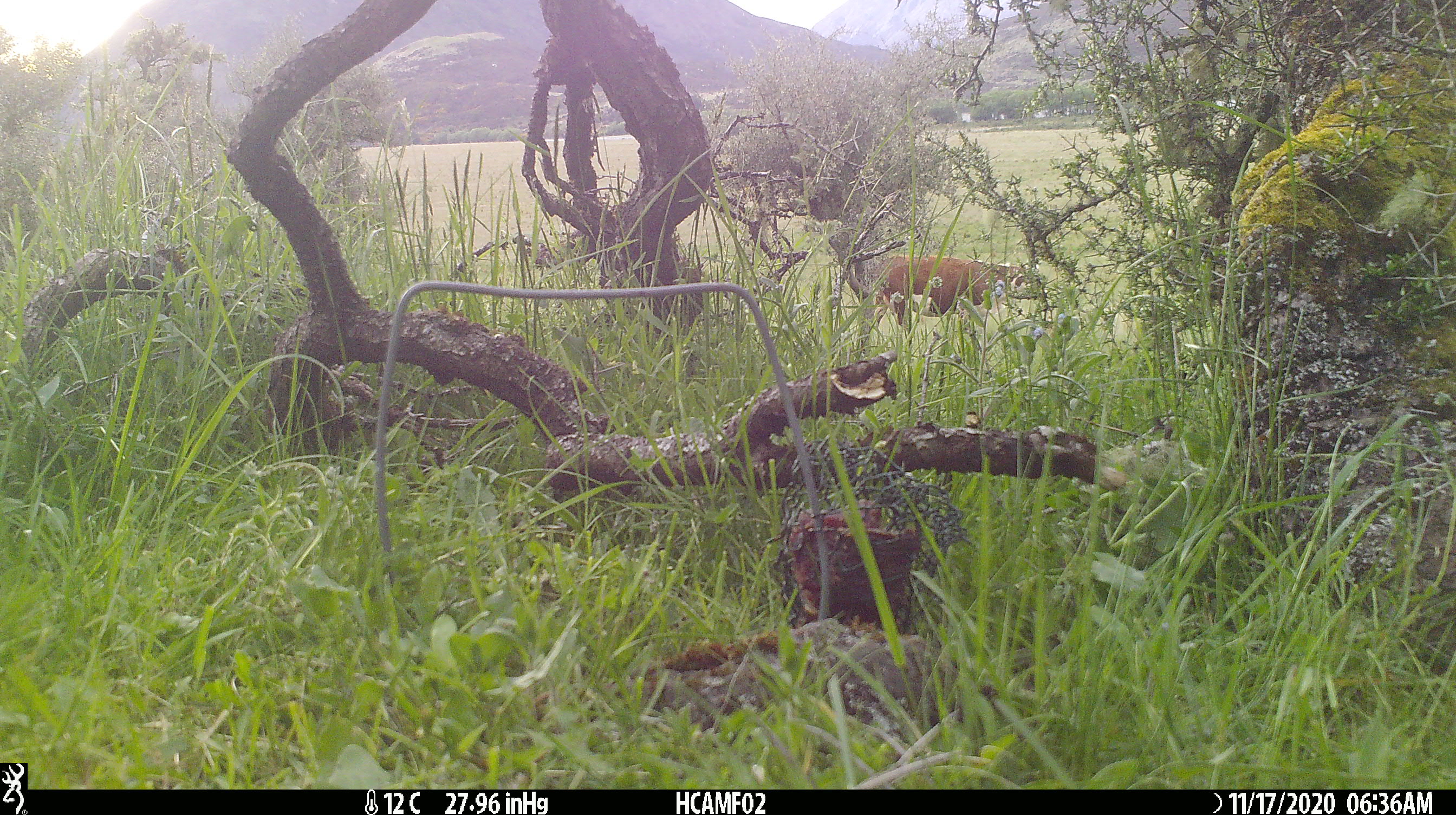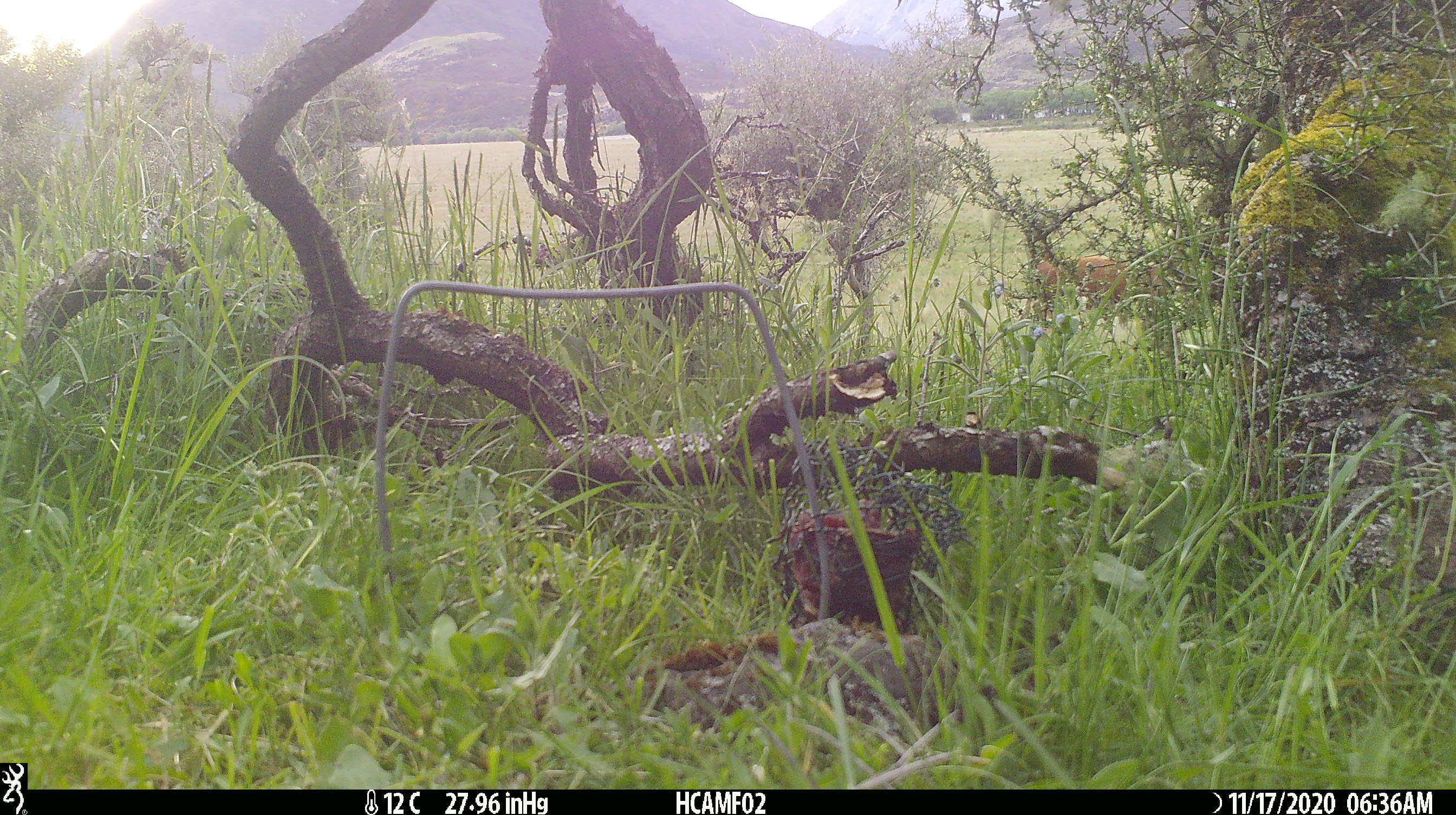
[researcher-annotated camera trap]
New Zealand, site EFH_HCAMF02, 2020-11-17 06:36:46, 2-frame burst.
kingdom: Animalia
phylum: Chordata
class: Mammalia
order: Artiodactyla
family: Bovidae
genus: Bos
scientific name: Bos taurus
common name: domestic cow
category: cow